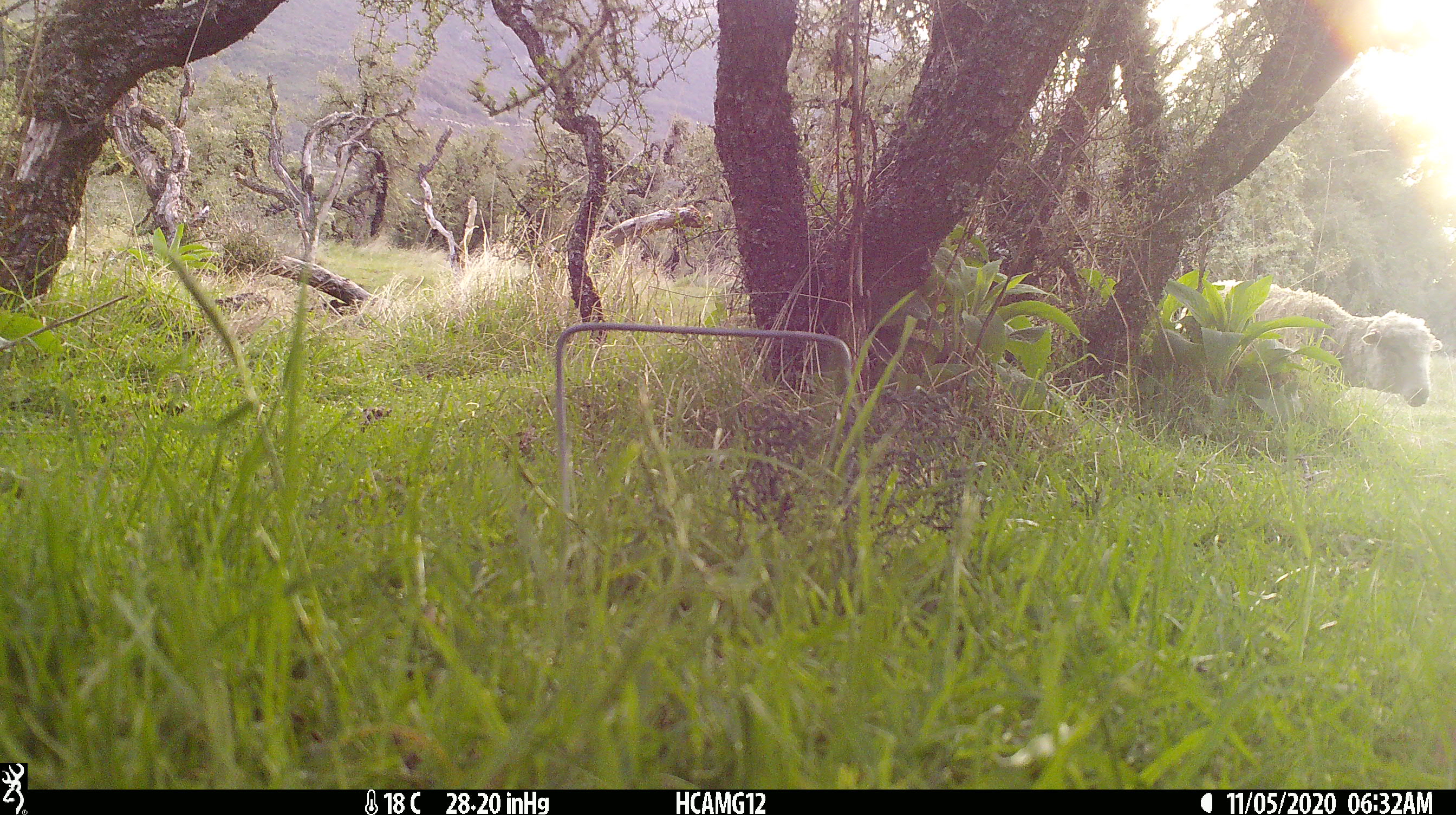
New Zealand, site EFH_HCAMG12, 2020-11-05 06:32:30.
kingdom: Animalia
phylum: Chordata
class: Mammalia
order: Artiodactyla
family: Bovidae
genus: Ovis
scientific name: Ovis aries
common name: domestic sheep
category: sheep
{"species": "sheep (domestic sheep) (Ovis aries)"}